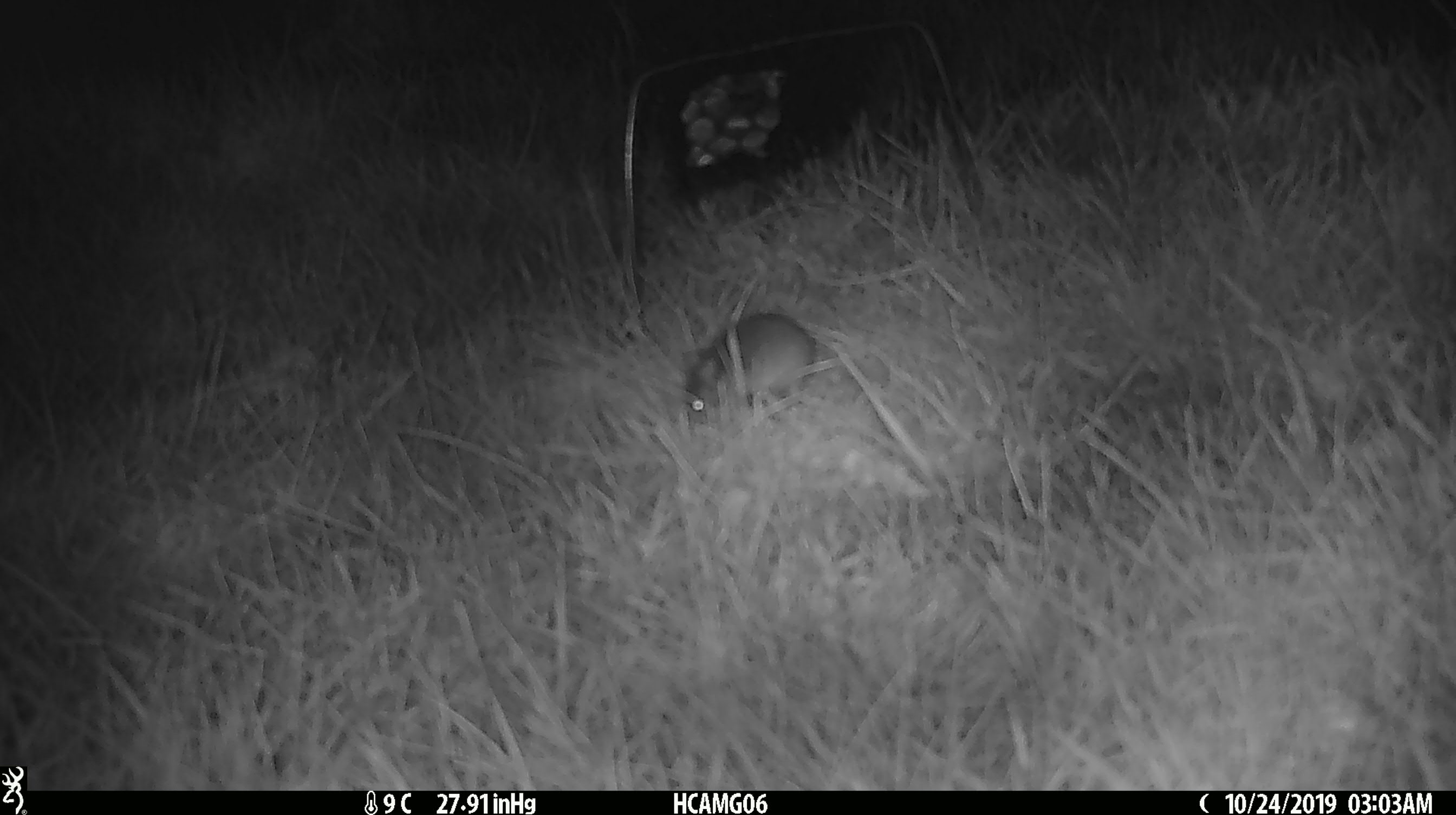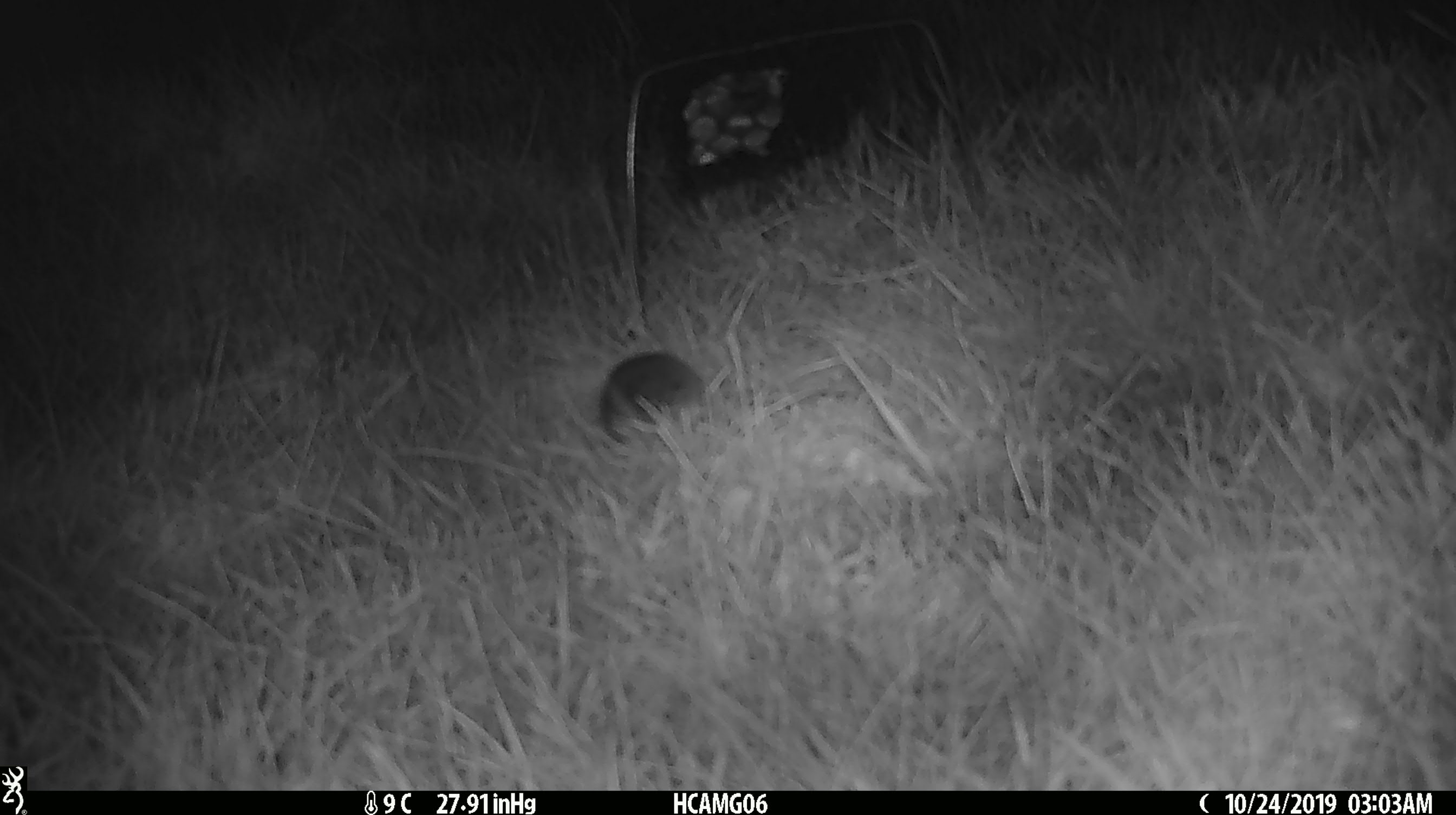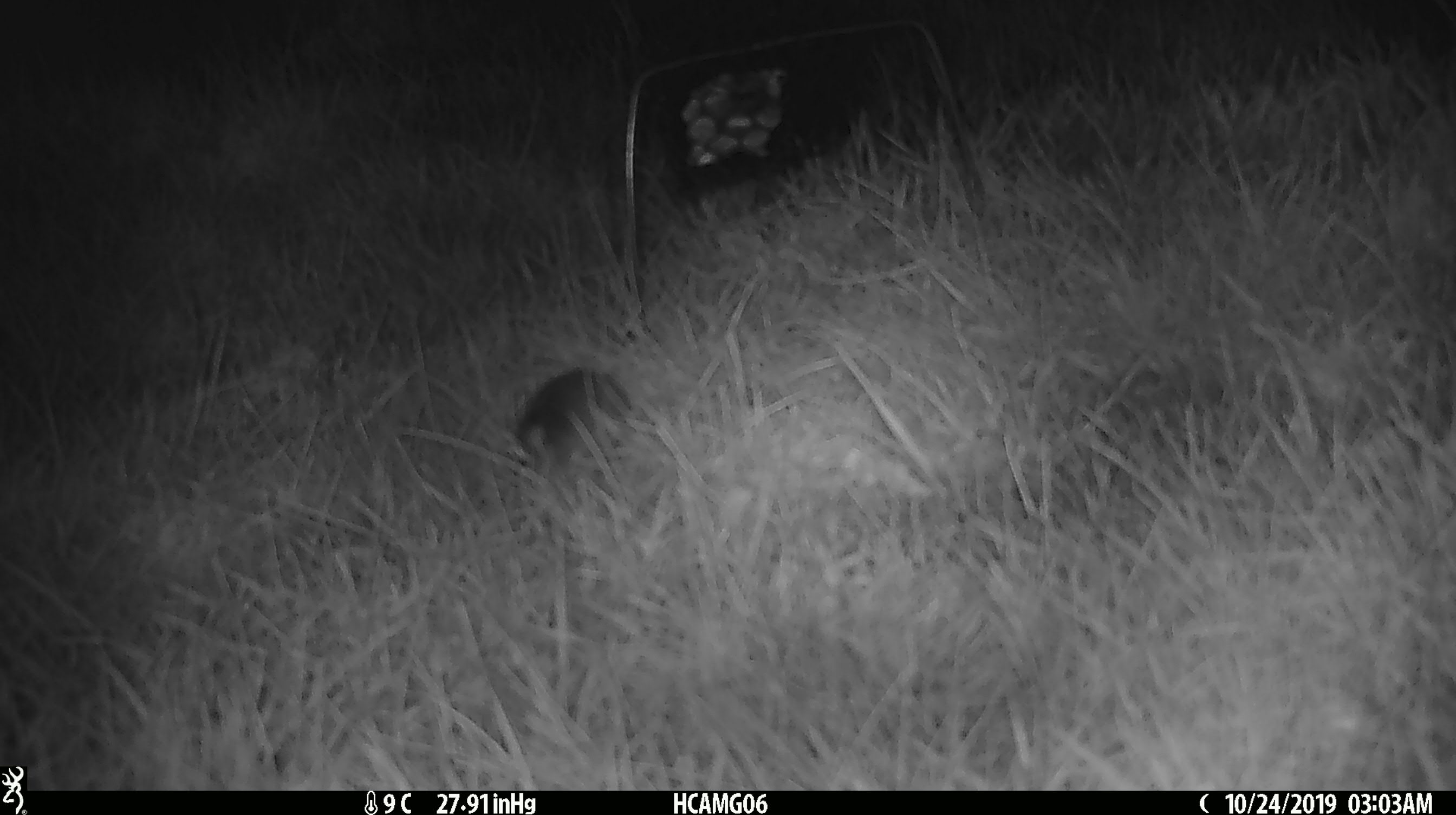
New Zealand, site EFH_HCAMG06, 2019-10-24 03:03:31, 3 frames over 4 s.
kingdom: Animalia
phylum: Chordata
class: Mammalia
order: Rodentia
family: Muridae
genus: Mus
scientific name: Mus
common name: mouse